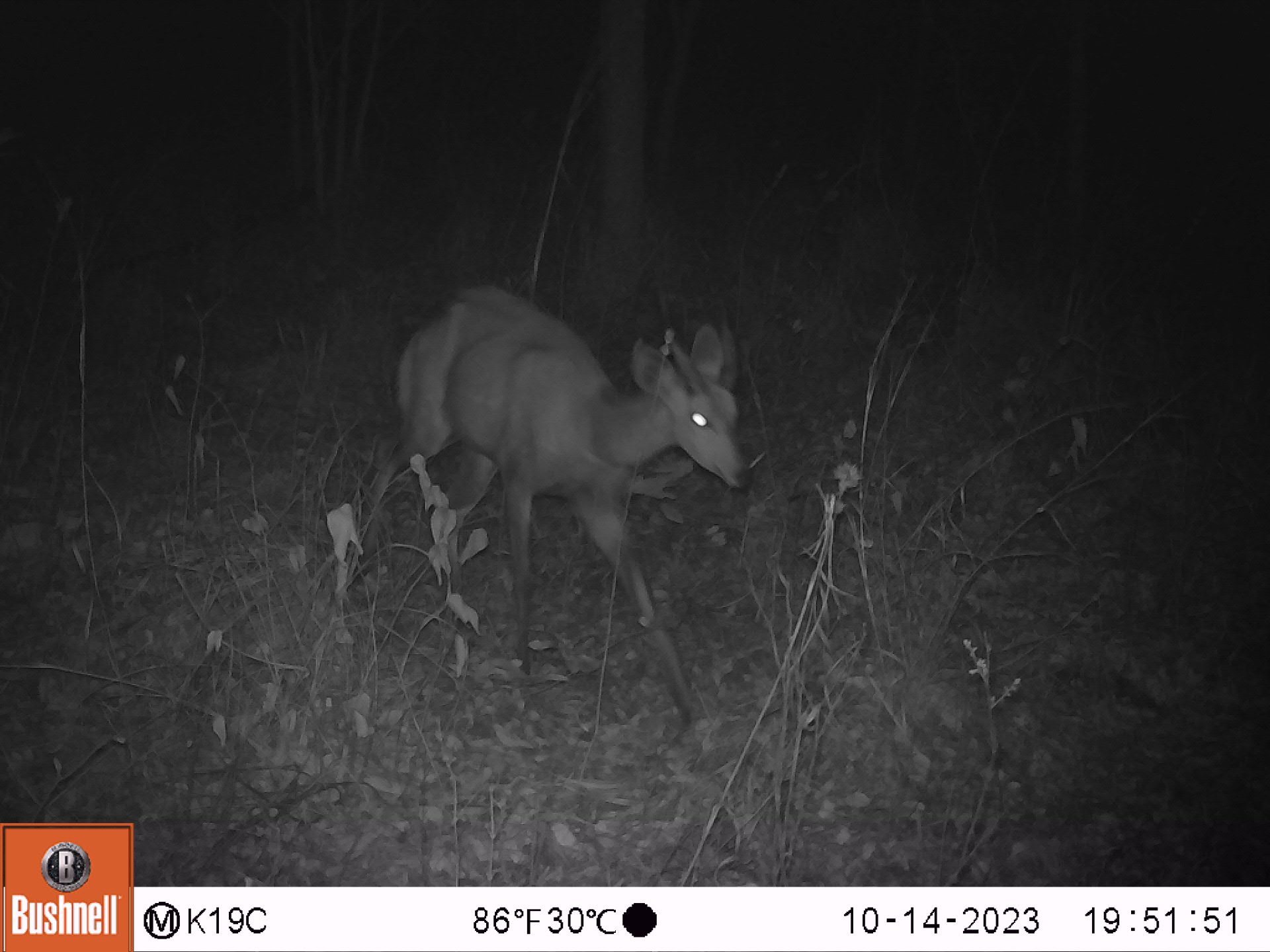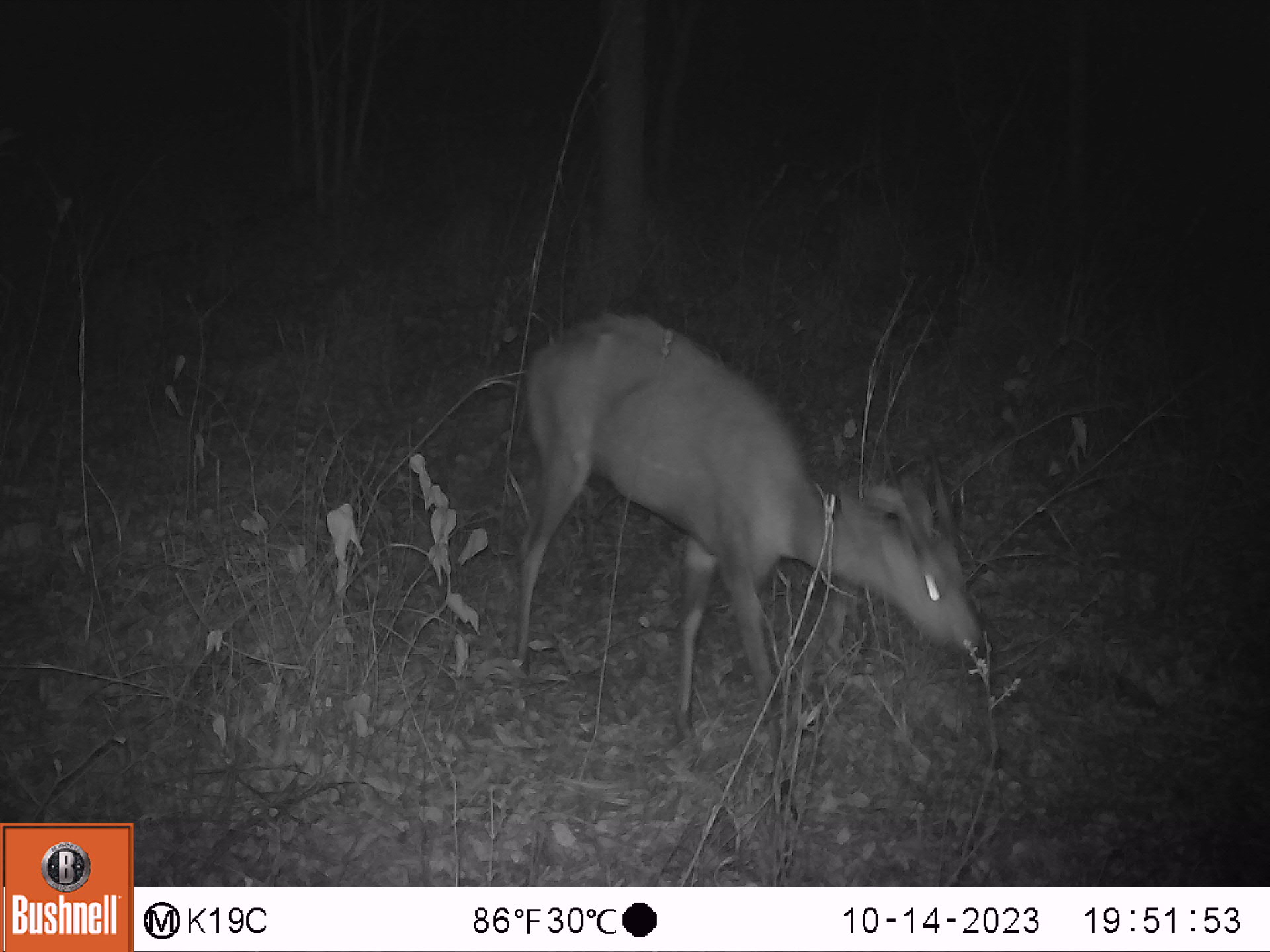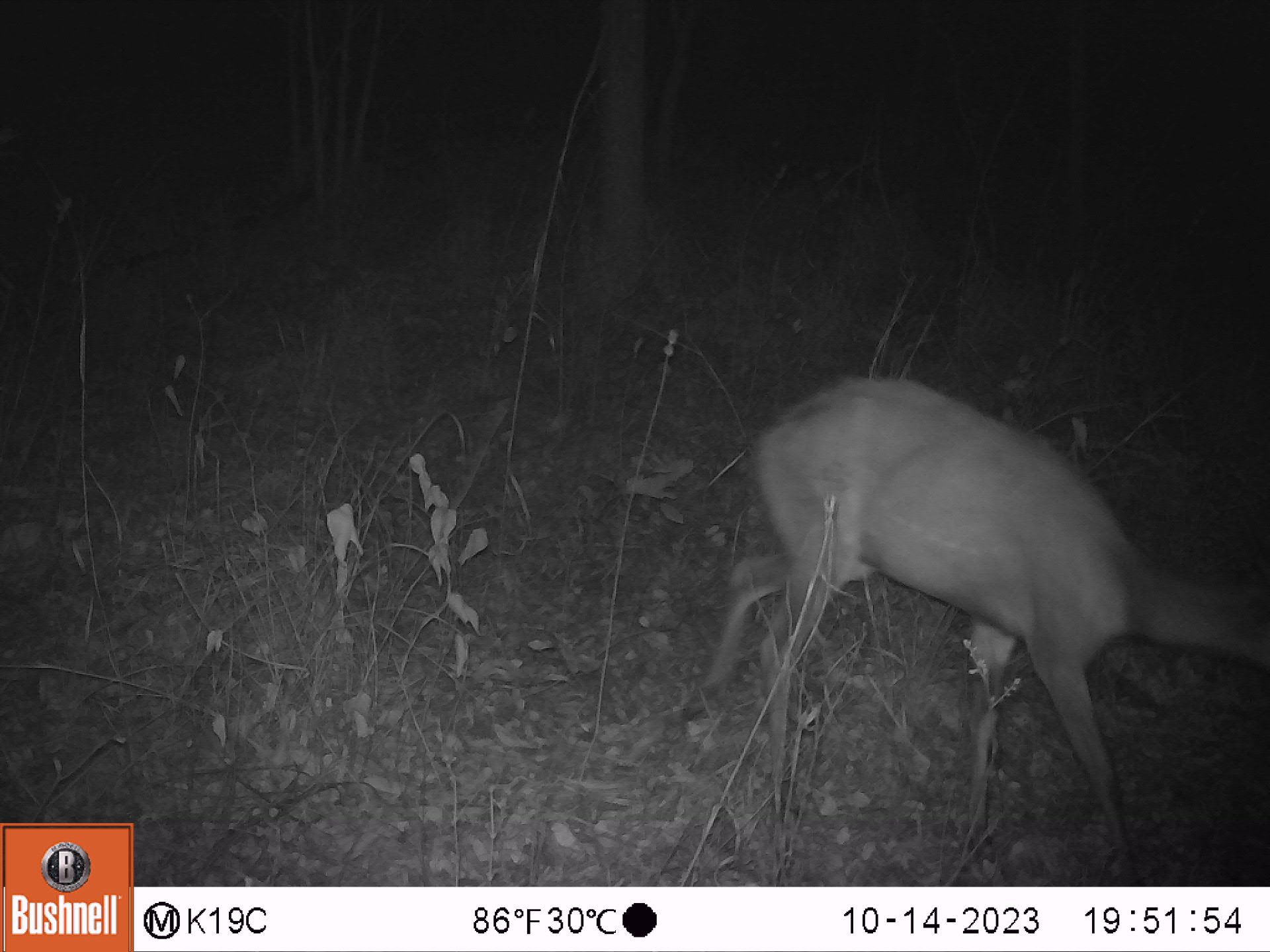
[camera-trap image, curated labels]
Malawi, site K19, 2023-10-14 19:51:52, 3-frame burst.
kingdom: Animalia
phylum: Chordata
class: Mammalia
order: Artiodactyla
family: Bovidae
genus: Tragelaphus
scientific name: Tragelaphus sylvaticus sylvaticus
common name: cape bushbuck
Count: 1.